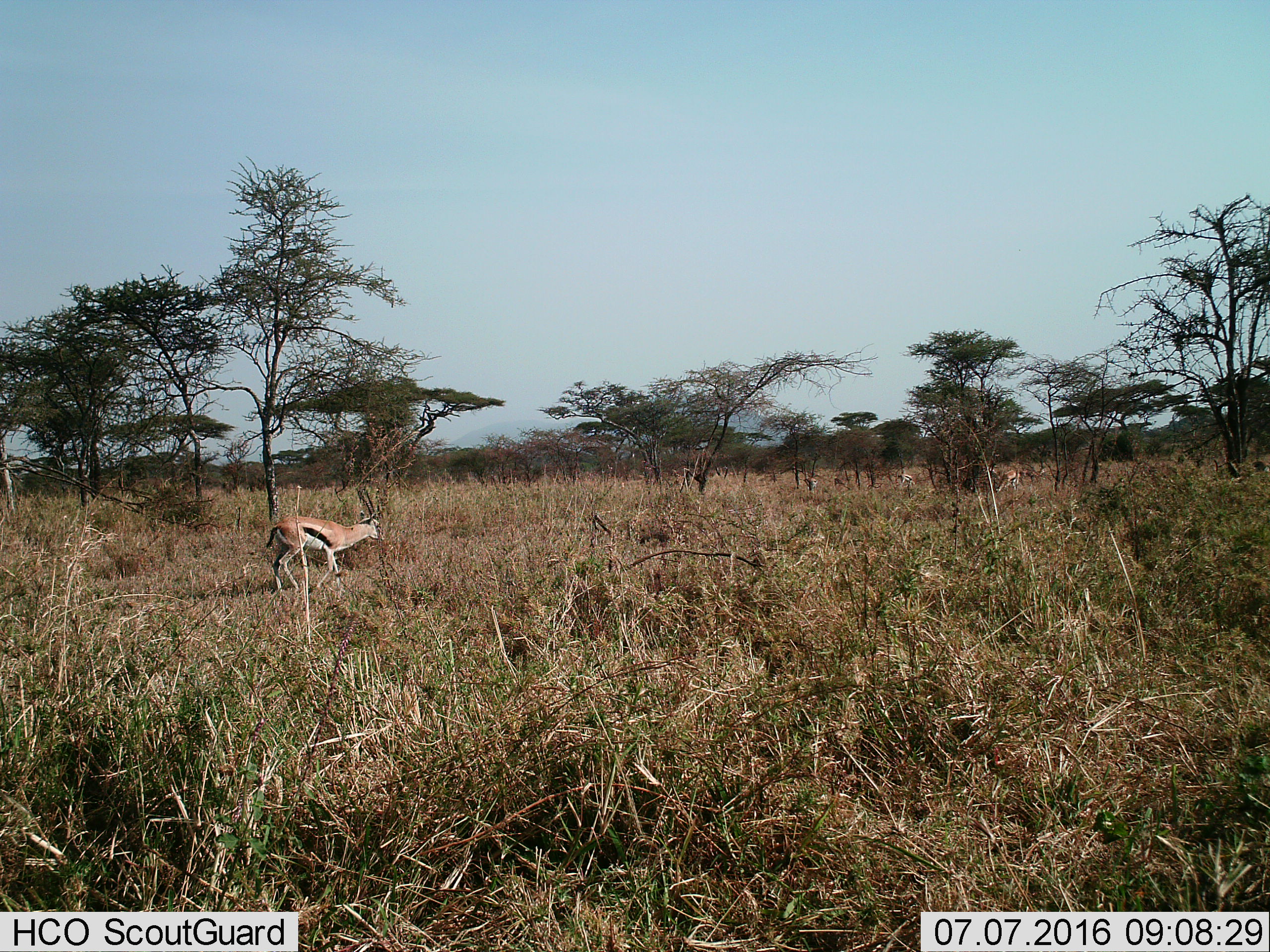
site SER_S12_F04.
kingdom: Animalia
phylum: Chordata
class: Mammalia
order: Artiodactyla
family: Bovidae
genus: Eudorcas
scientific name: Eudorcas thomsonii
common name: thomson's gazelle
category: gazellethomsons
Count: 4.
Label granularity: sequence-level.